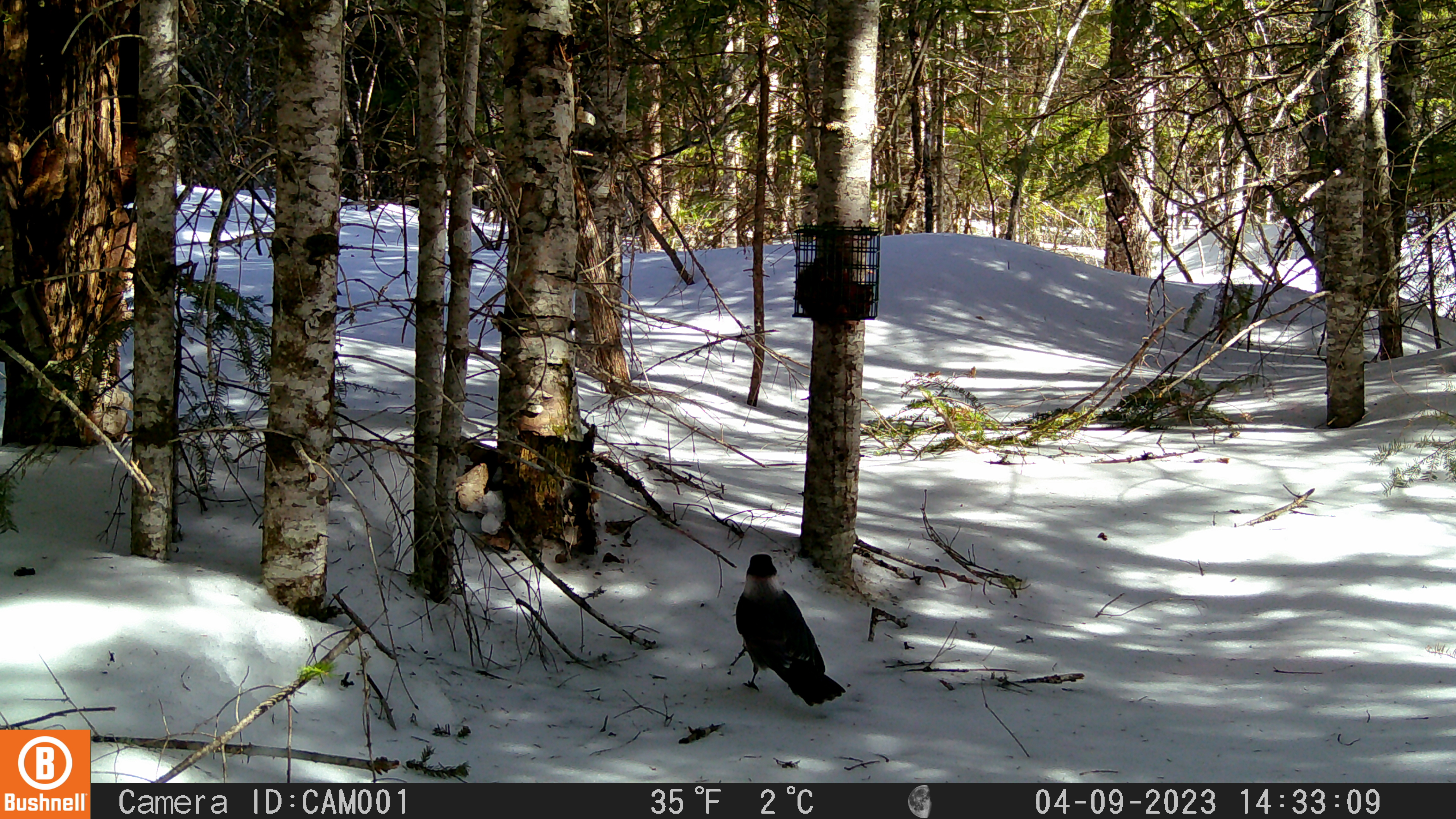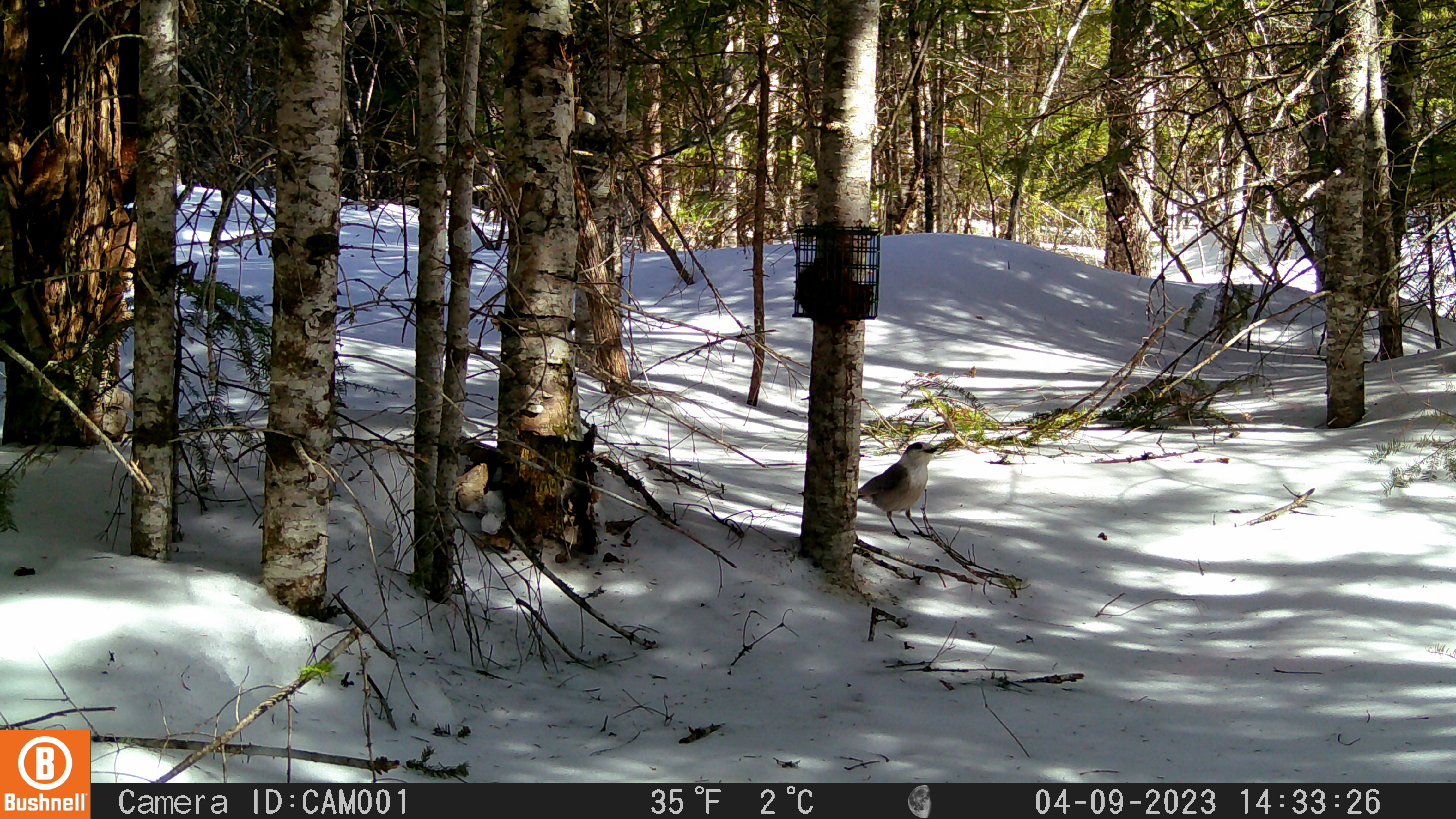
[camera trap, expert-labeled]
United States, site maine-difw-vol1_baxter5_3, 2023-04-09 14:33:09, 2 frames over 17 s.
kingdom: Animalia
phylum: Chordata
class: Aves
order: Passeriformes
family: Corvidae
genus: Perisoreus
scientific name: Perisoreus canadensis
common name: canada jay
Canada jay (Perisoreus canadensis).